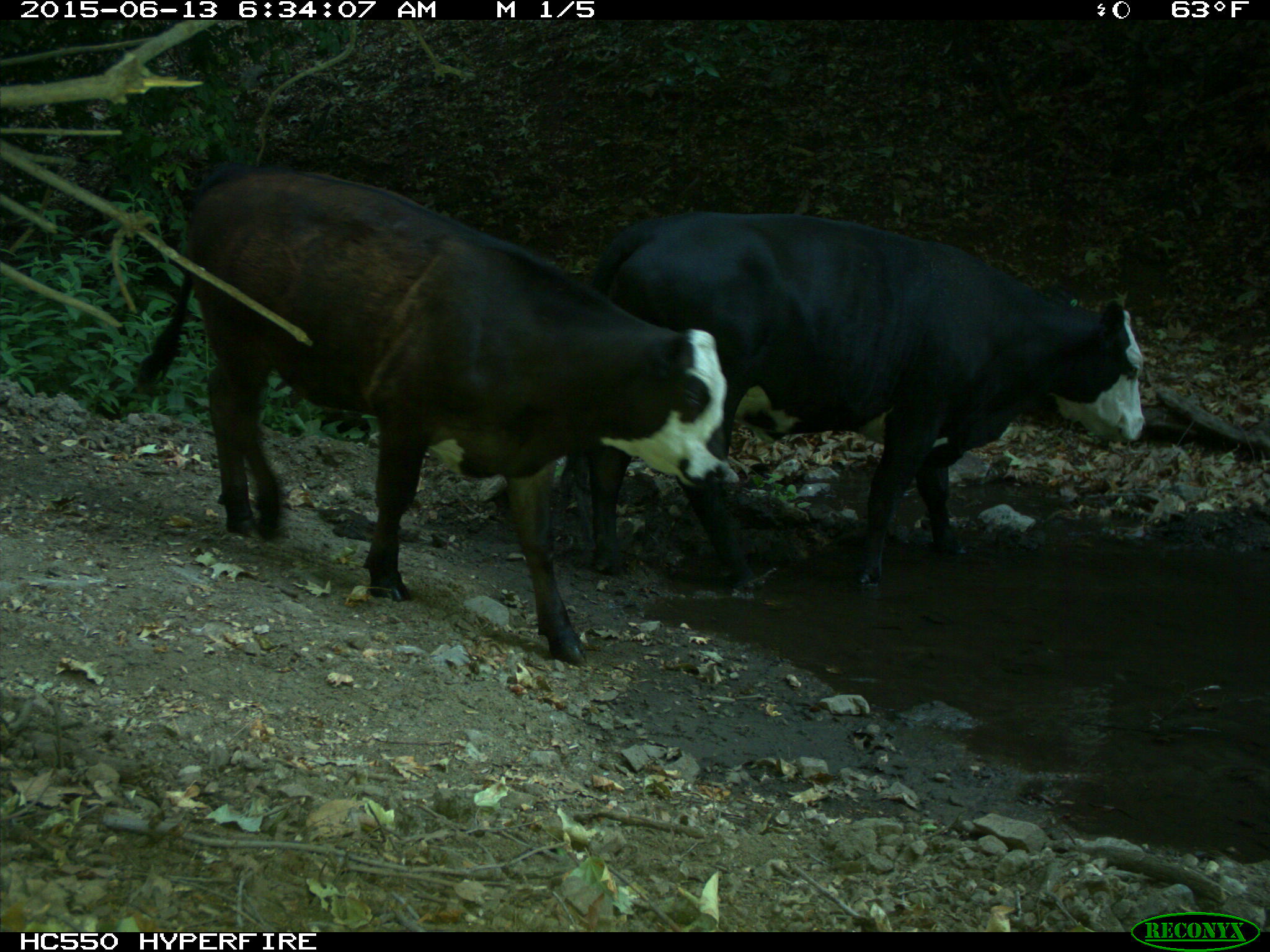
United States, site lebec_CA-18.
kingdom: Animalia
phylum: Chordata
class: Mammalia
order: Artiodactyla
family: Bovidae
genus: Bos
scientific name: Bos taurus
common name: domestic cow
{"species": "Bos taurus (domestic cow)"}